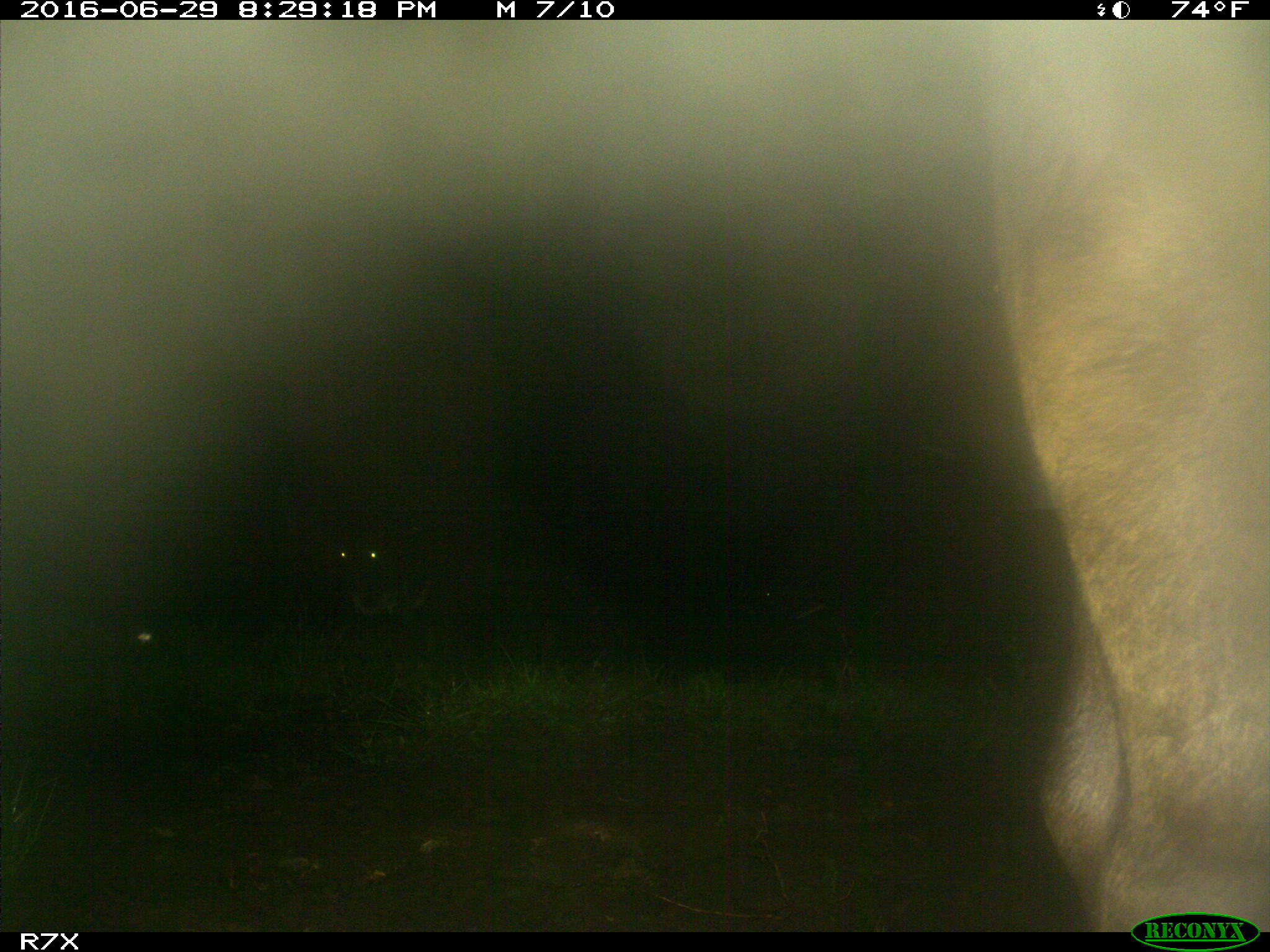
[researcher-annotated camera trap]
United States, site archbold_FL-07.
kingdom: Animalia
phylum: Chordata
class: Mammalia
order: Artiodactyla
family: Bovidae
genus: Bos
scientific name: Bos taurus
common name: domestic cow